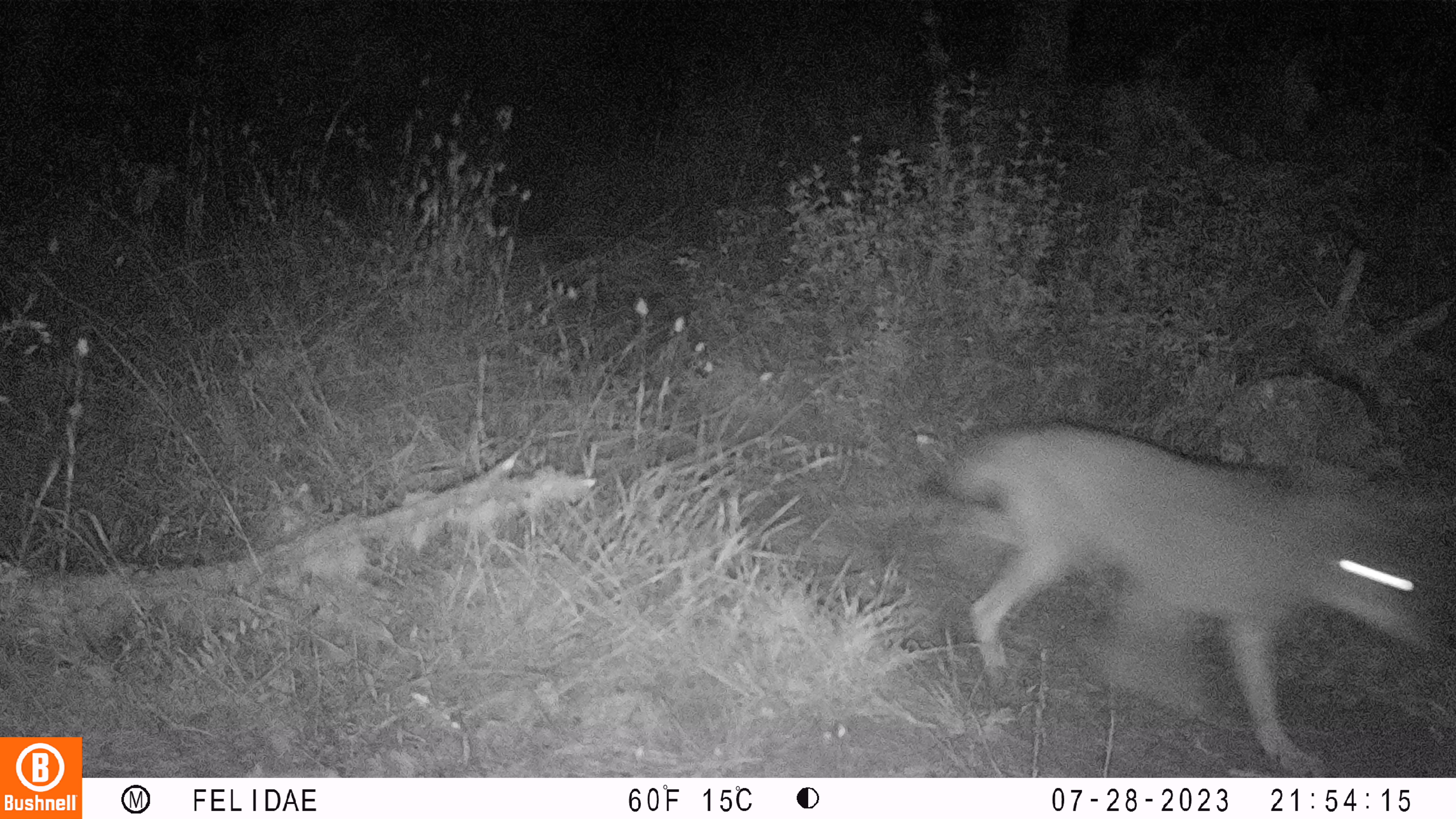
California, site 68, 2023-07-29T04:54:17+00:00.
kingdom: Animalia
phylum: Chordata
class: Mammalia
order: Carnivora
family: Canidae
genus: Canis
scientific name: Canis latrans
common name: coyote